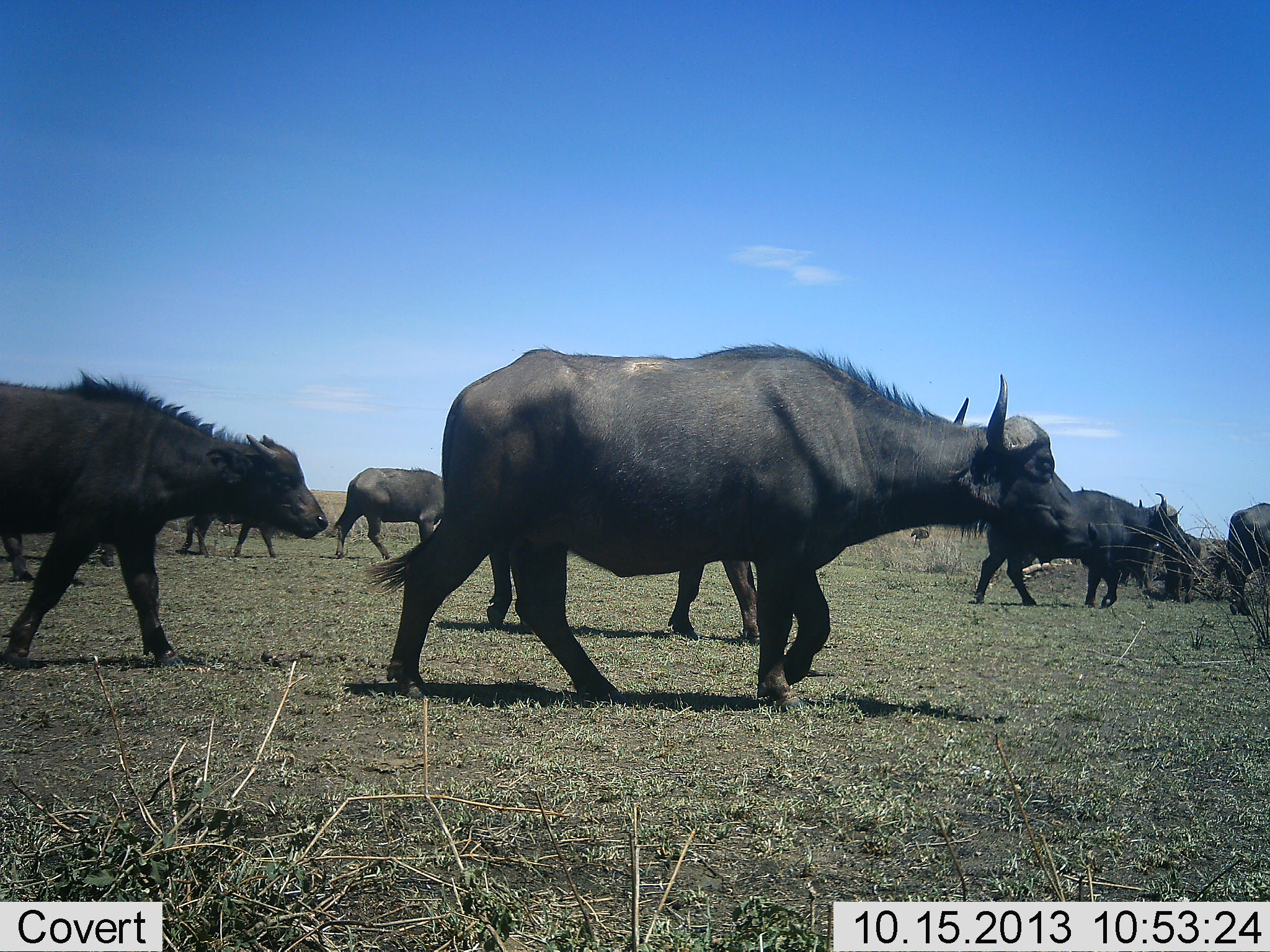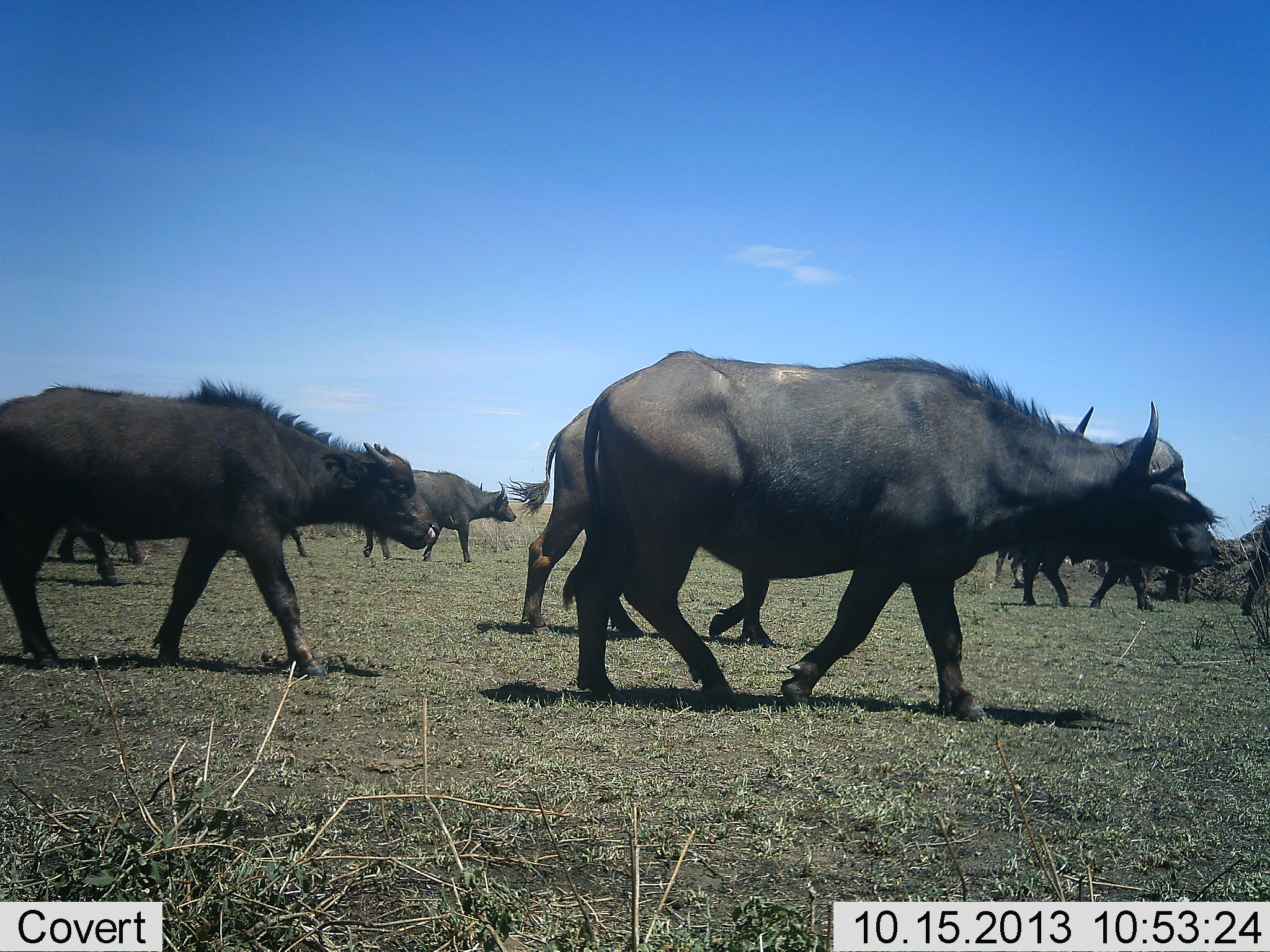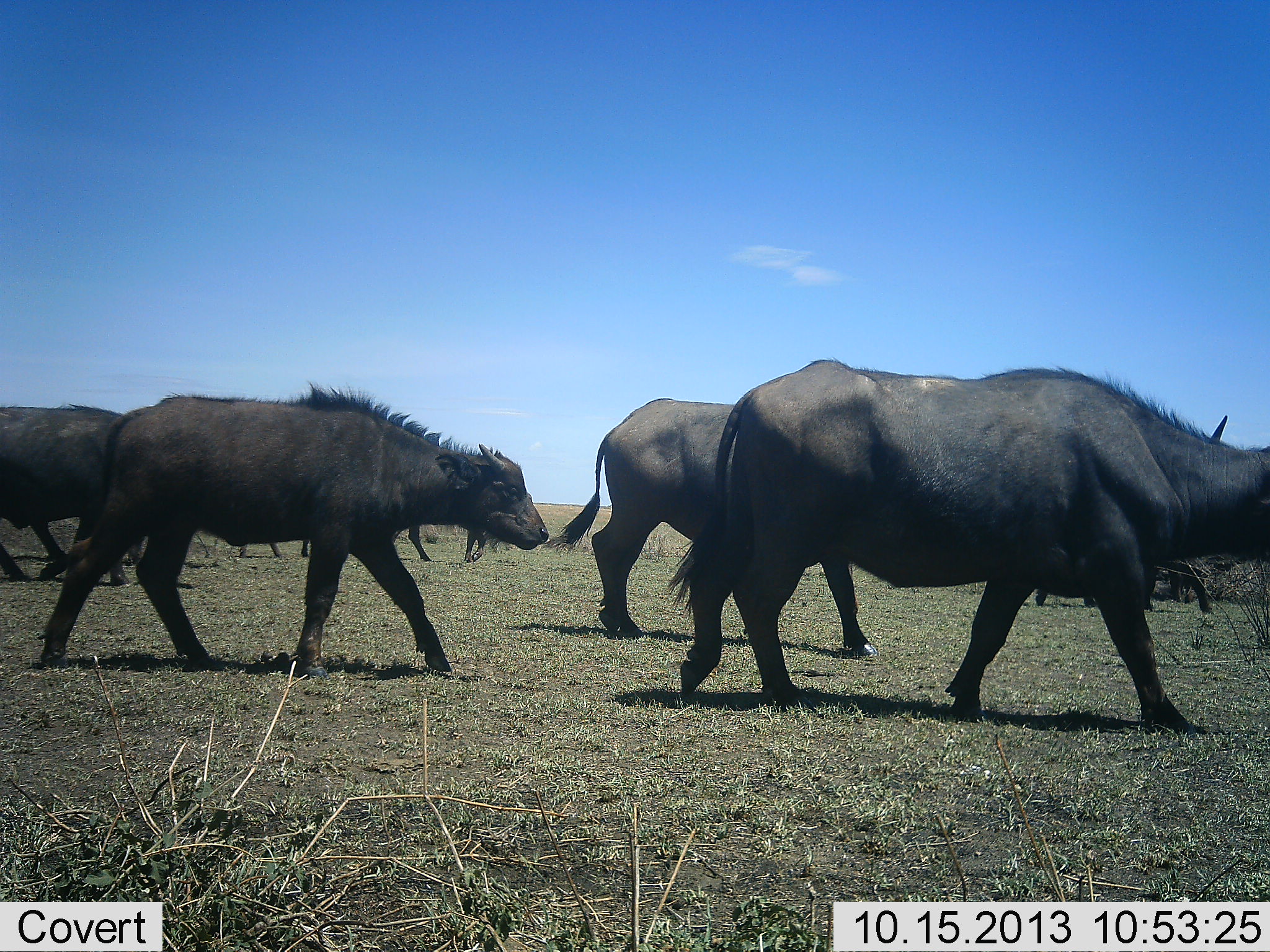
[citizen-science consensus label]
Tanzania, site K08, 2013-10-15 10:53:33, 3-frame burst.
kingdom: Animalia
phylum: Chordata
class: Mammalia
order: Artiodactyla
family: Bovidae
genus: Syncerus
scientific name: Syncerus caffer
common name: cape buffalo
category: buffalo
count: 9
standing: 8%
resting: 0%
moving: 100%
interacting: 0%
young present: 25%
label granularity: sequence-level